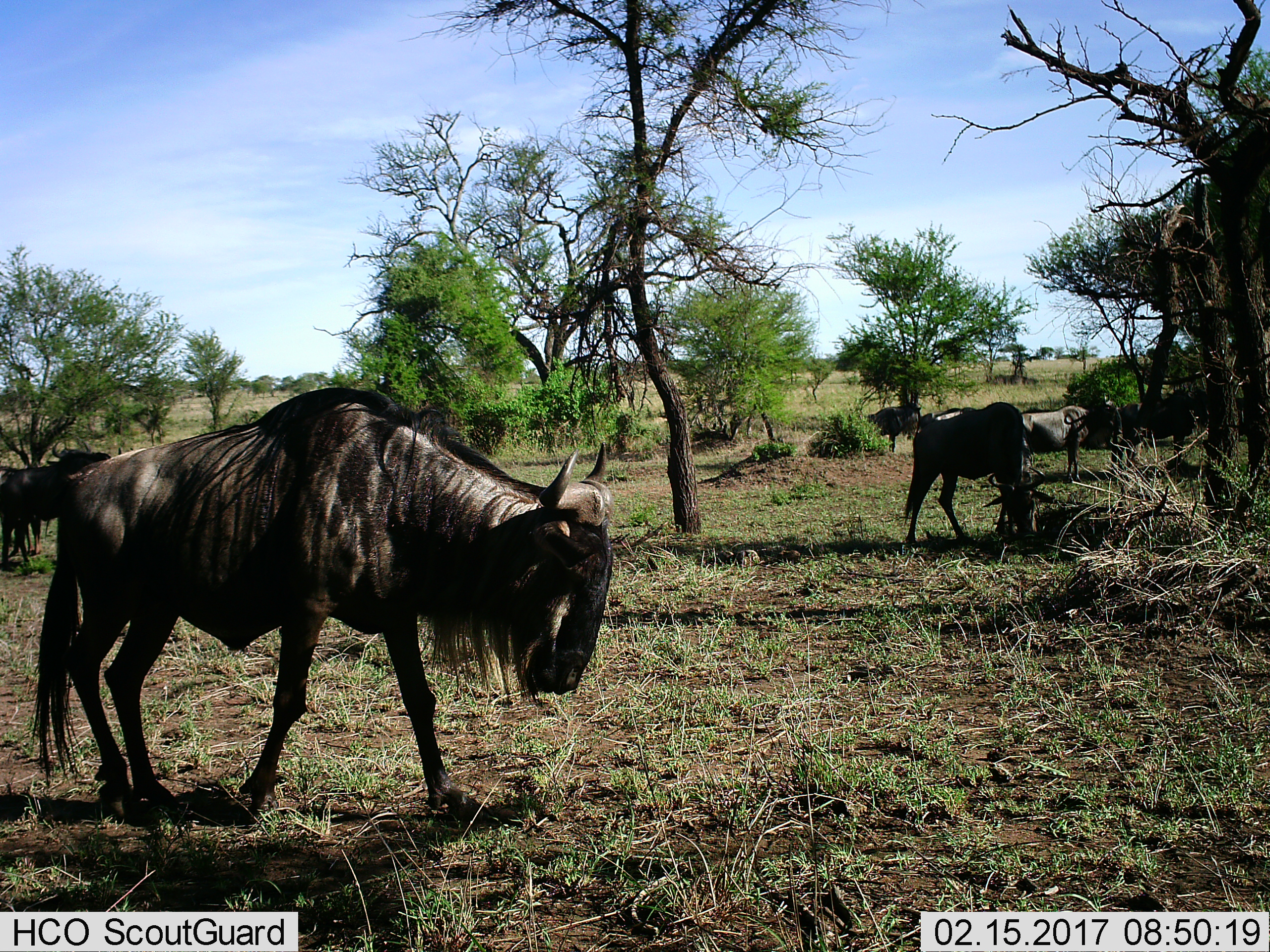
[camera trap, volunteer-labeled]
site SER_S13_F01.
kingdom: Animalia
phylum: Chordata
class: Mammalia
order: Artiodactyla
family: Bovidae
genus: Connochaetes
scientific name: Connochaetes taurinus taurinus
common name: blue wildebeest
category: wildebeestblue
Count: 5.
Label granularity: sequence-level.